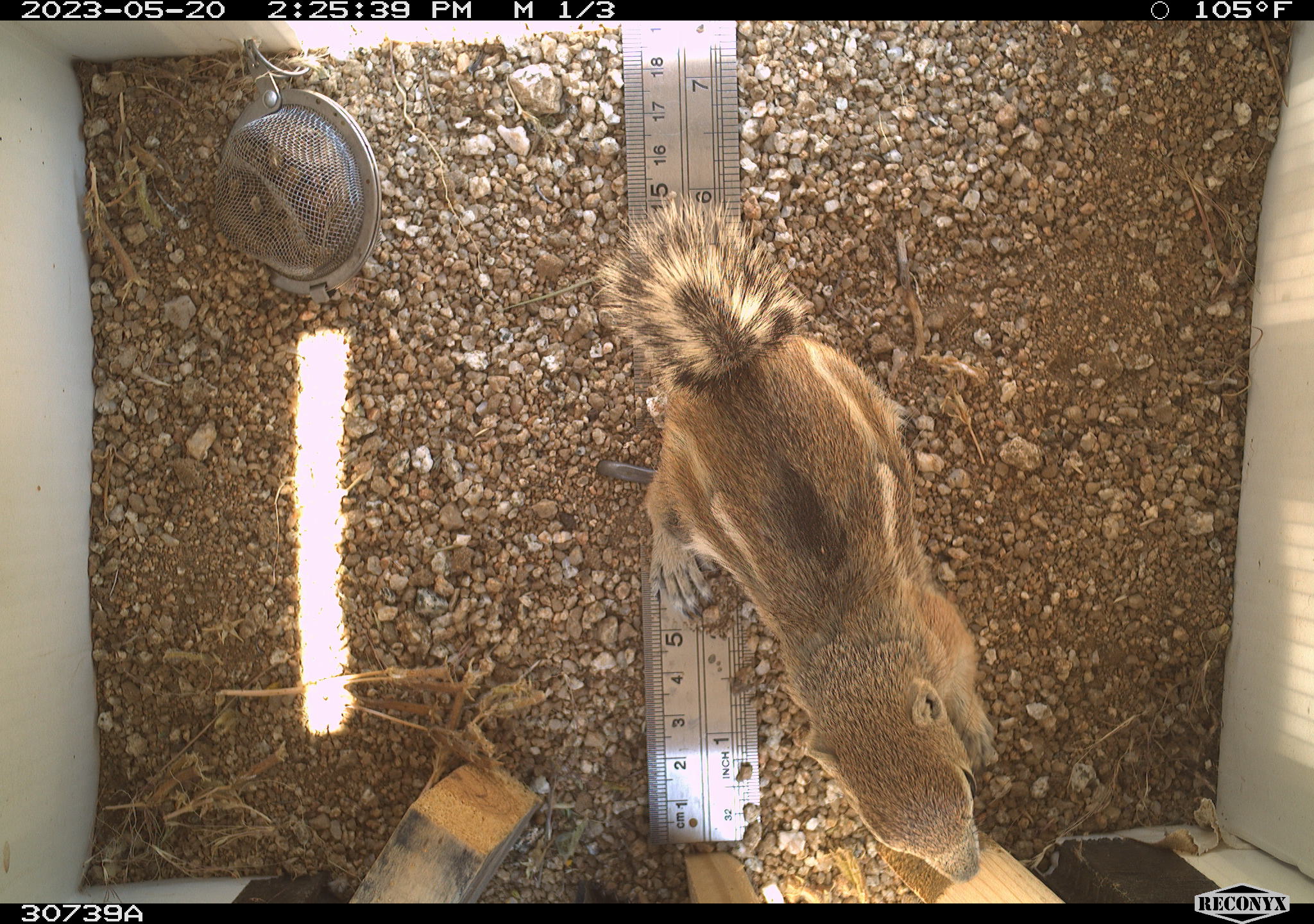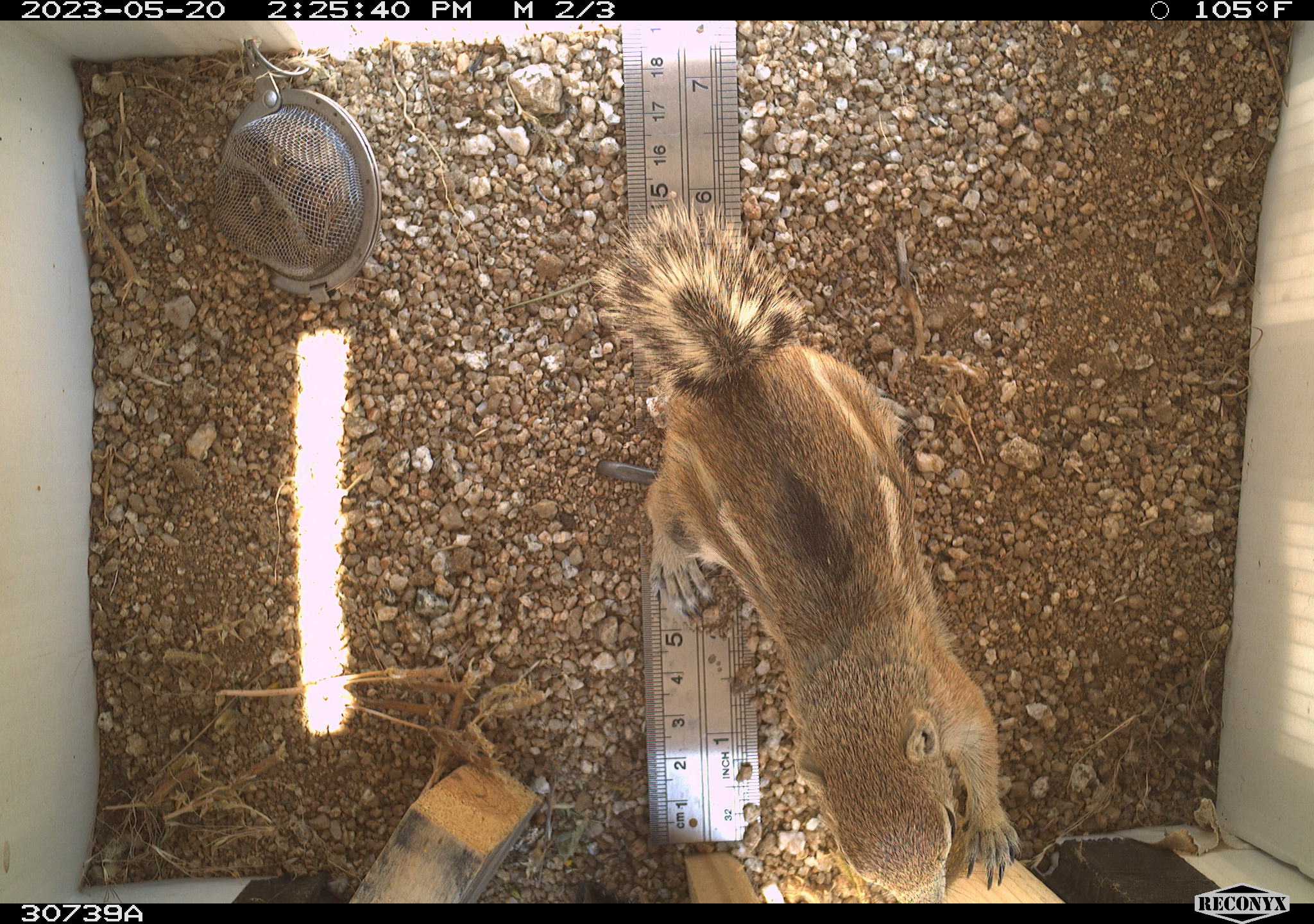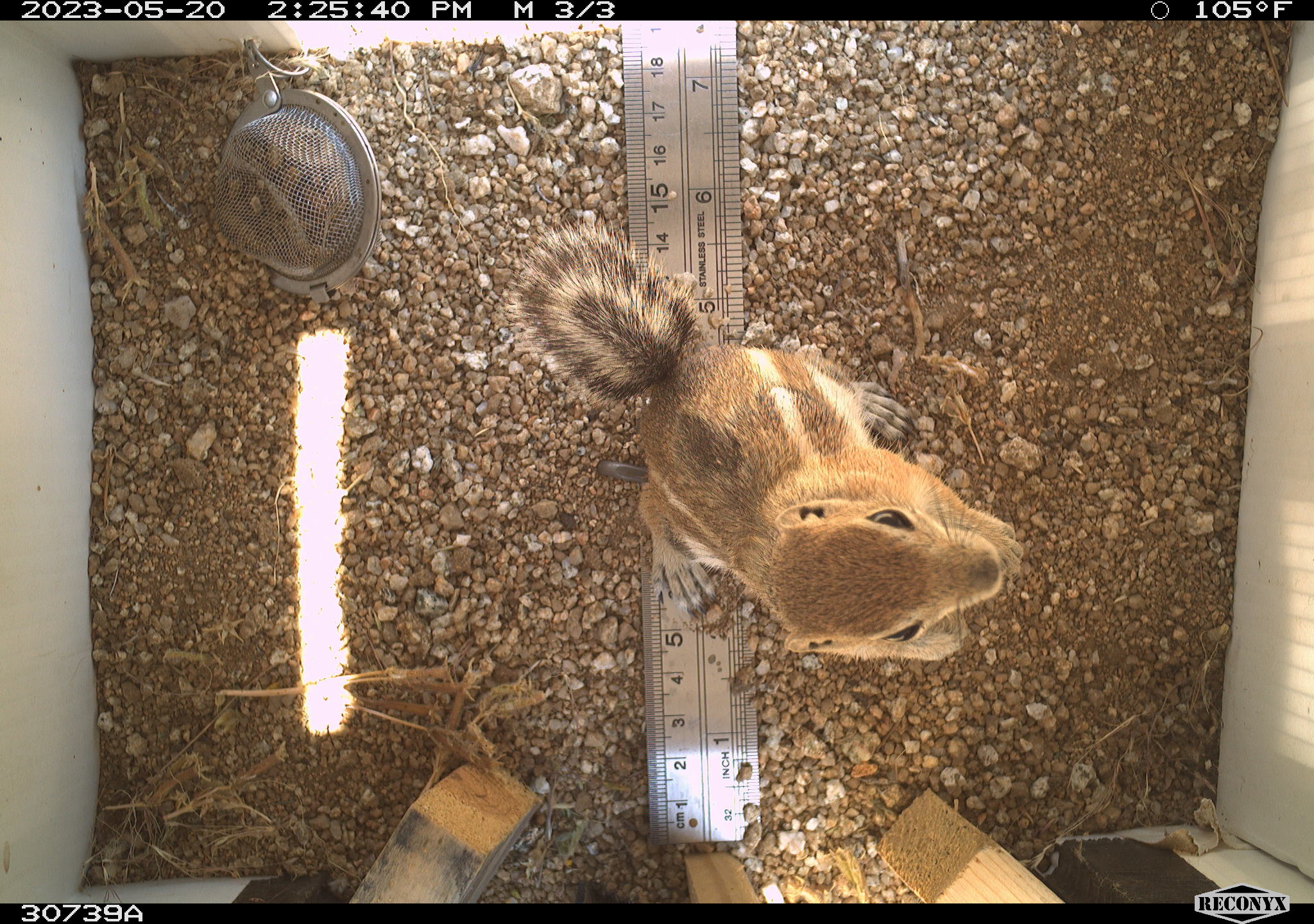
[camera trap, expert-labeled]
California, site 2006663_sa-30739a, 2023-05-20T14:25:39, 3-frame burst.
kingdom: Animalia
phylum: Chordata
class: Mammalia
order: Rodentia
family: Sciuridae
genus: Ammospermophilus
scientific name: Ammospermophilus leucurus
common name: white-tailed antelope squirrel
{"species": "white-tailed antelope squirrel (Ammospermophilus leucurus)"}